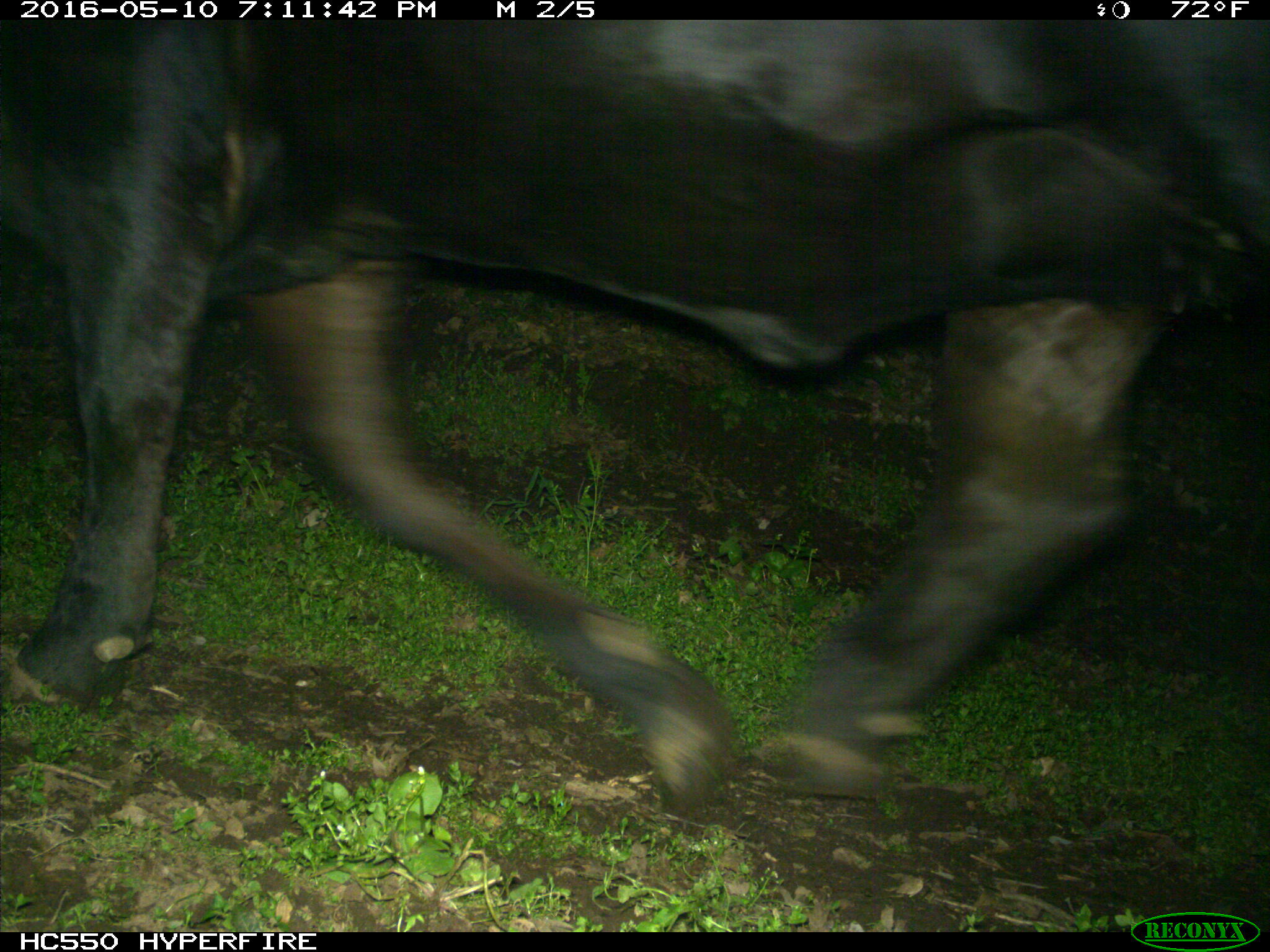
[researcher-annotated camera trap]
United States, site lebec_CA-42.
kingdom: Animalia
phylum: Chordata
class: Mammalia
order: Artiodactyla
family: Bovidae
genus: Bos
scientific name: Bos taurus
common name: domestic cow